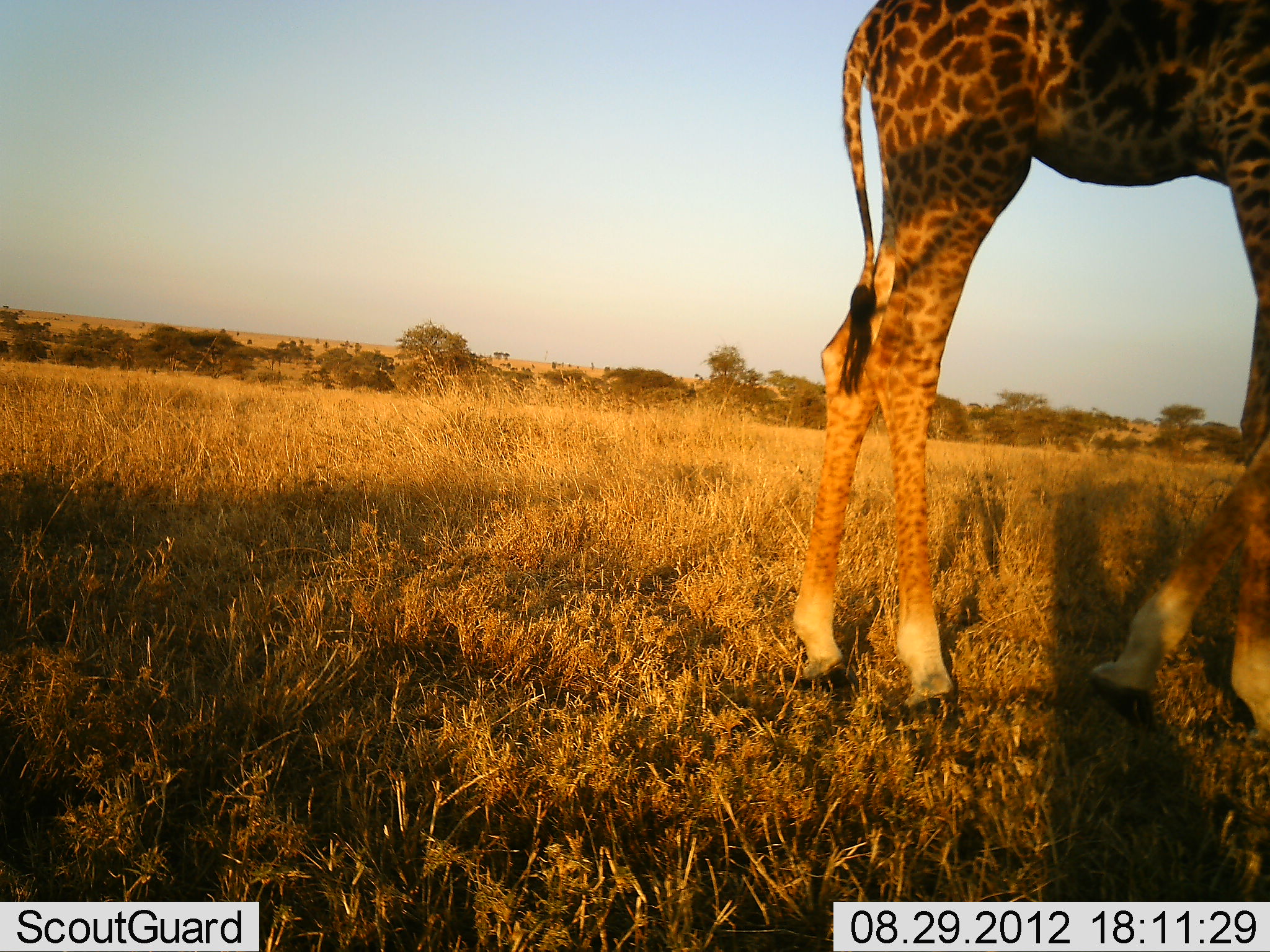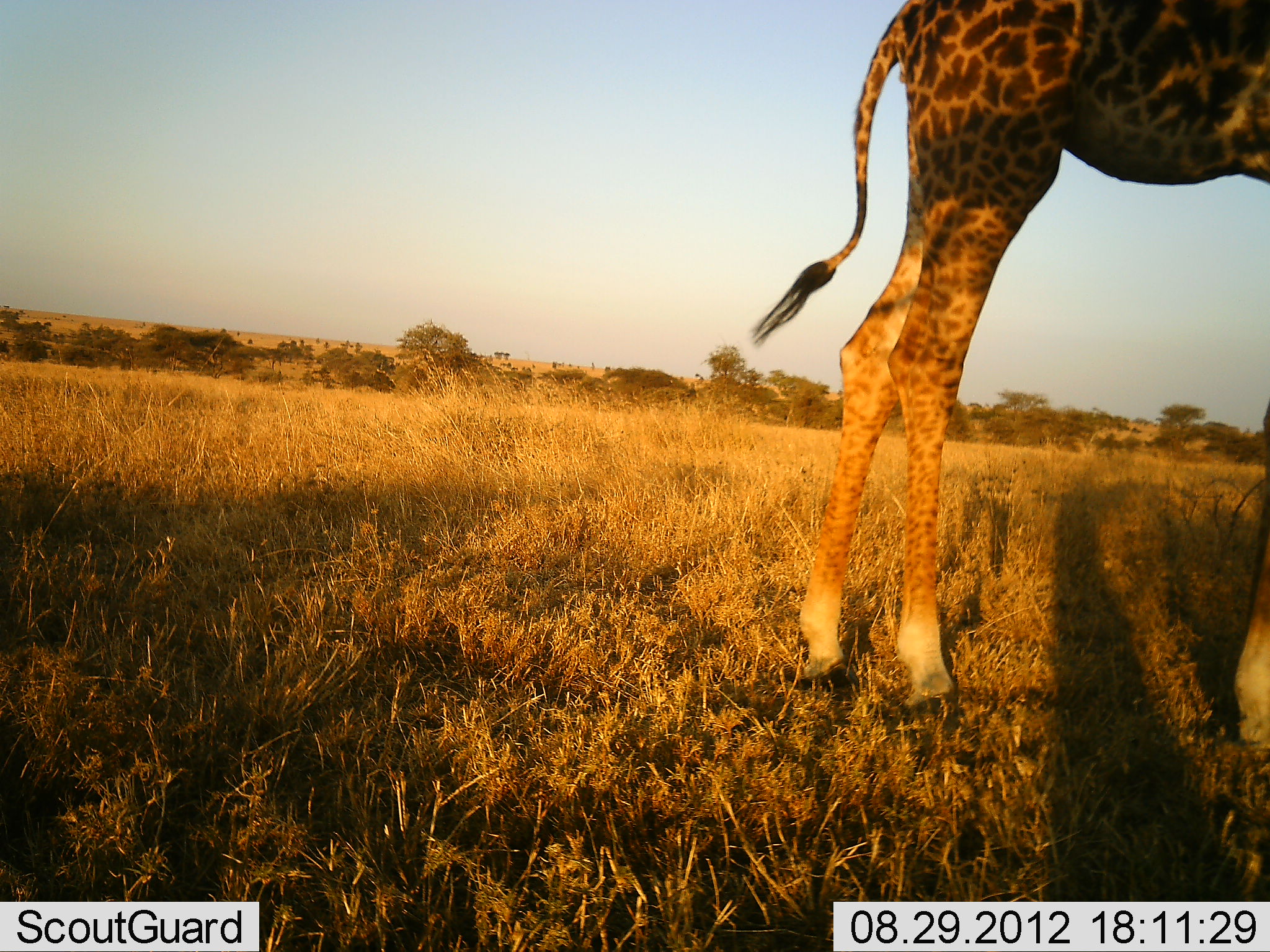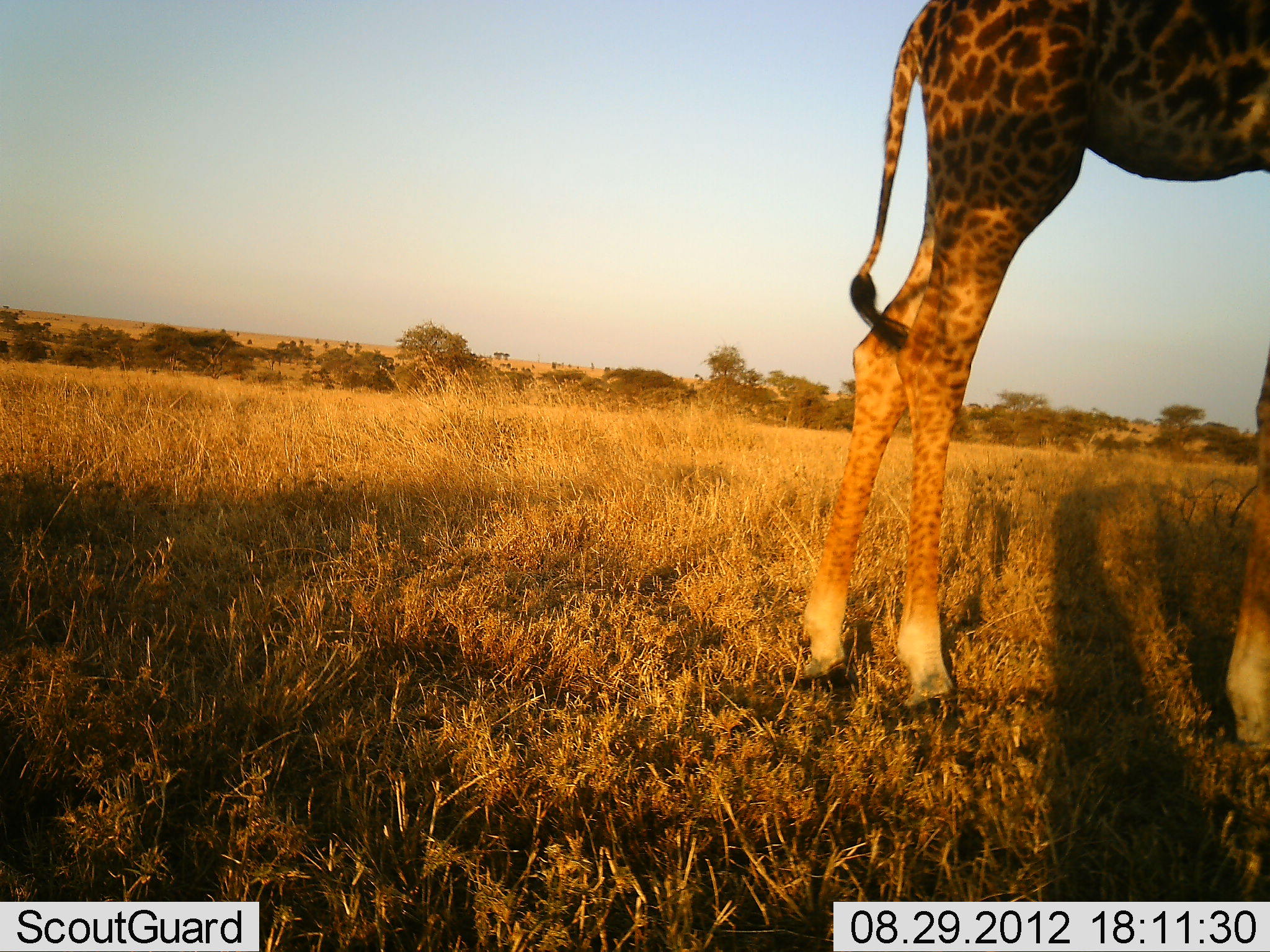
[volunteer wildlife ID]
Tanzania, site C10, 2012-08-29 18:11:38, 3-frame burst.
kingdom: Animalia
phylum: Chordata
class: Mammalia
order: Artiodactyla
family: Giraffidae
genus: Giraffa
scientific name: Giraffa camelopardalis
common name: giraffe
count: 1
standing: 70%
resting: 0%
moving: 30%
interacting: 0%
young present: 0%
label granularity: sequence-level